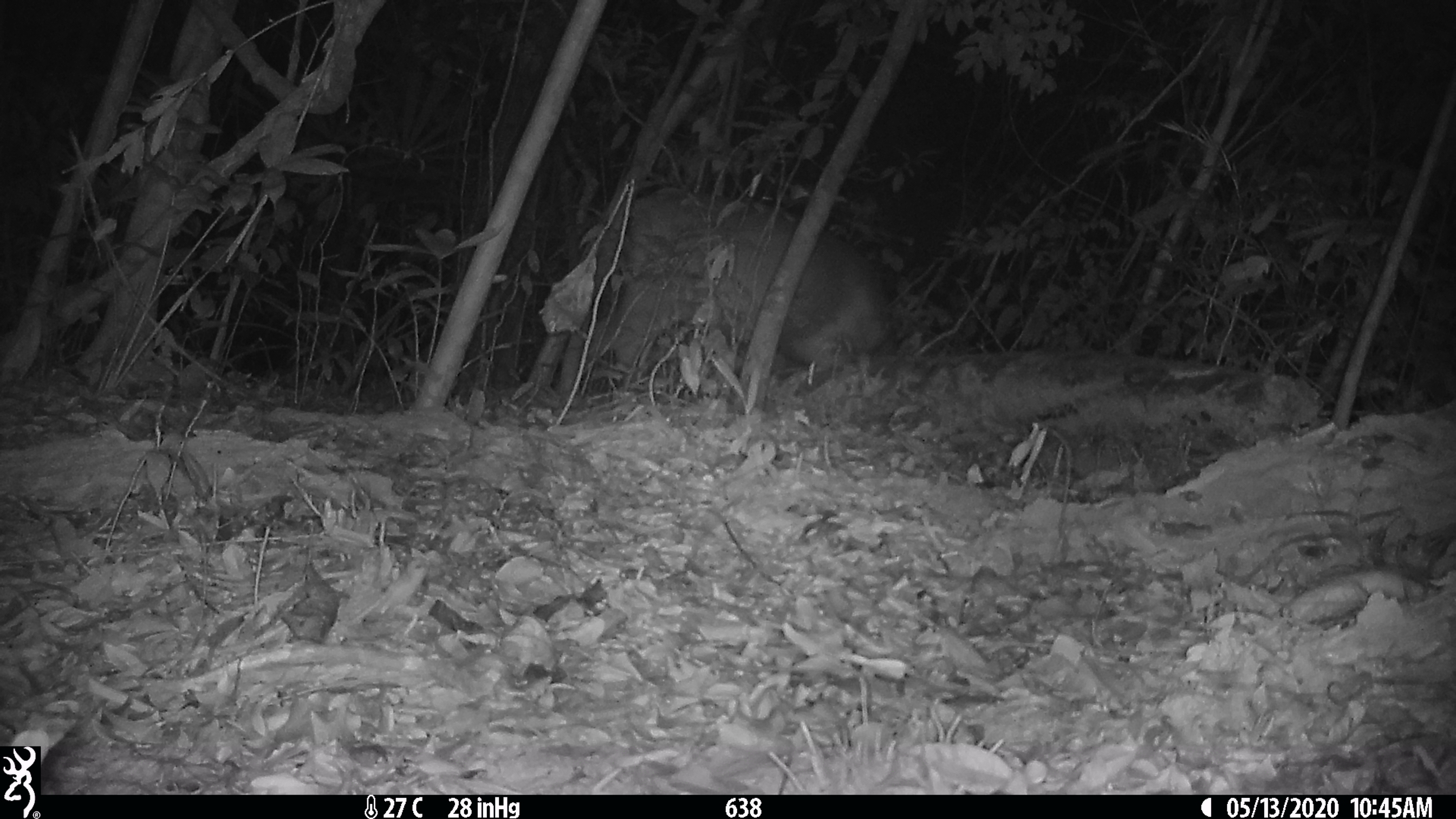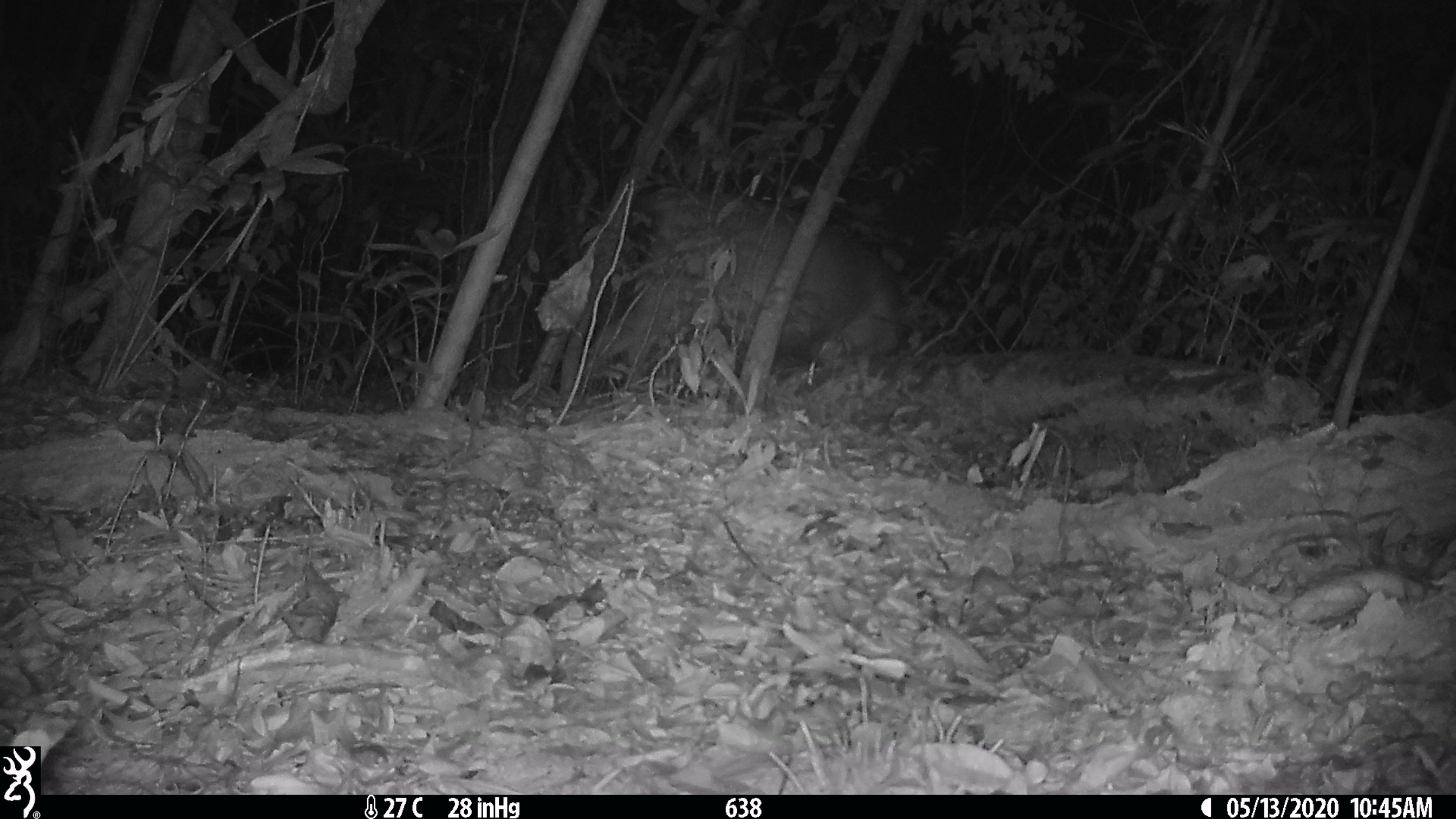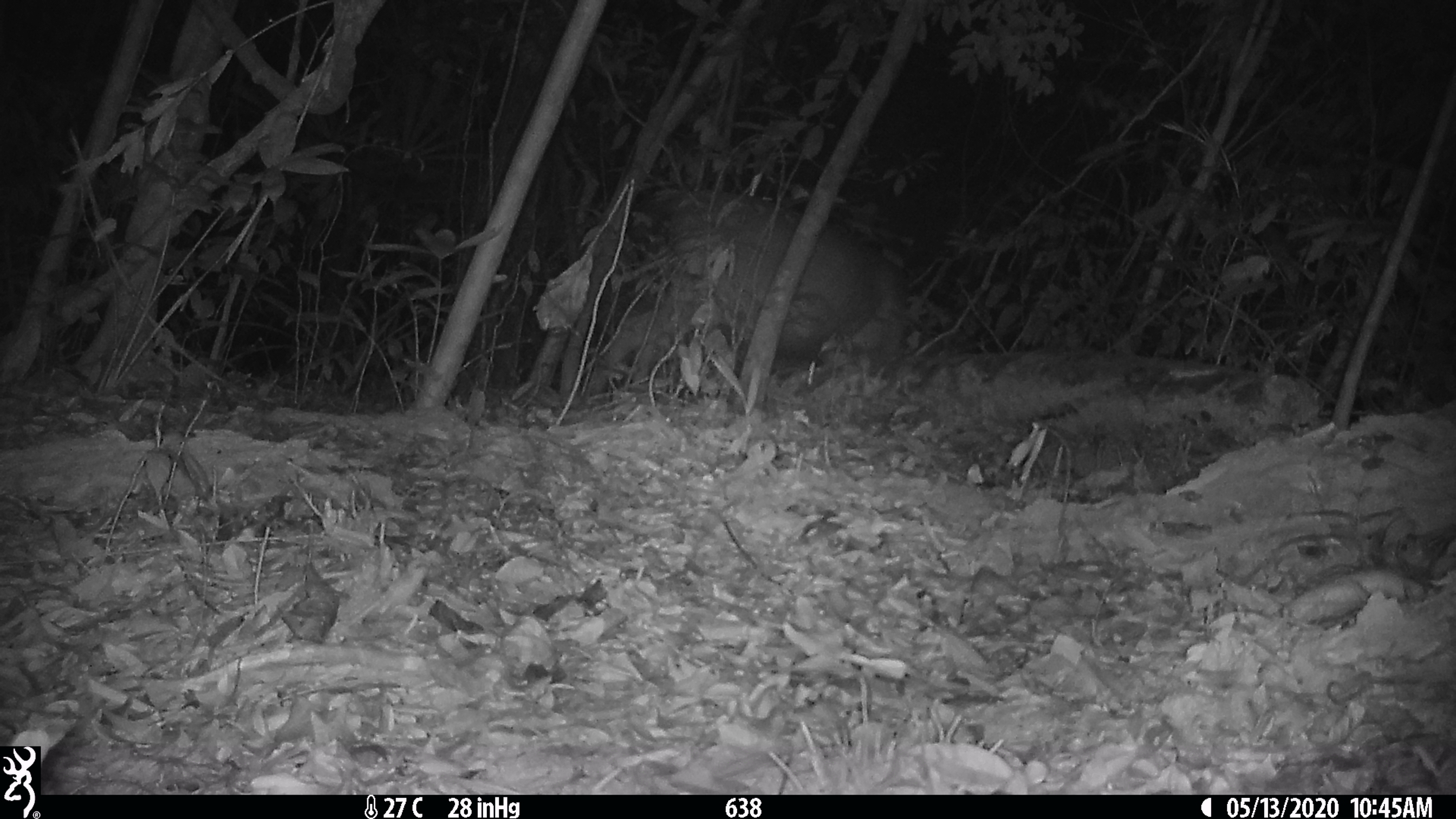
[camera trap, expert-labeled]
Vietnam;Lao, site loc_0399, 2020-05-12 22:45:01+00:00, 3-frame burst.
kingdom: Animalia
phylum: Chordata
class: Mammalia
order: Artiodactyla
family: Cervidae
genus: Rusa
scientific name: Rusa unicolor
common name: sambar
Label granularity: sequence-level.